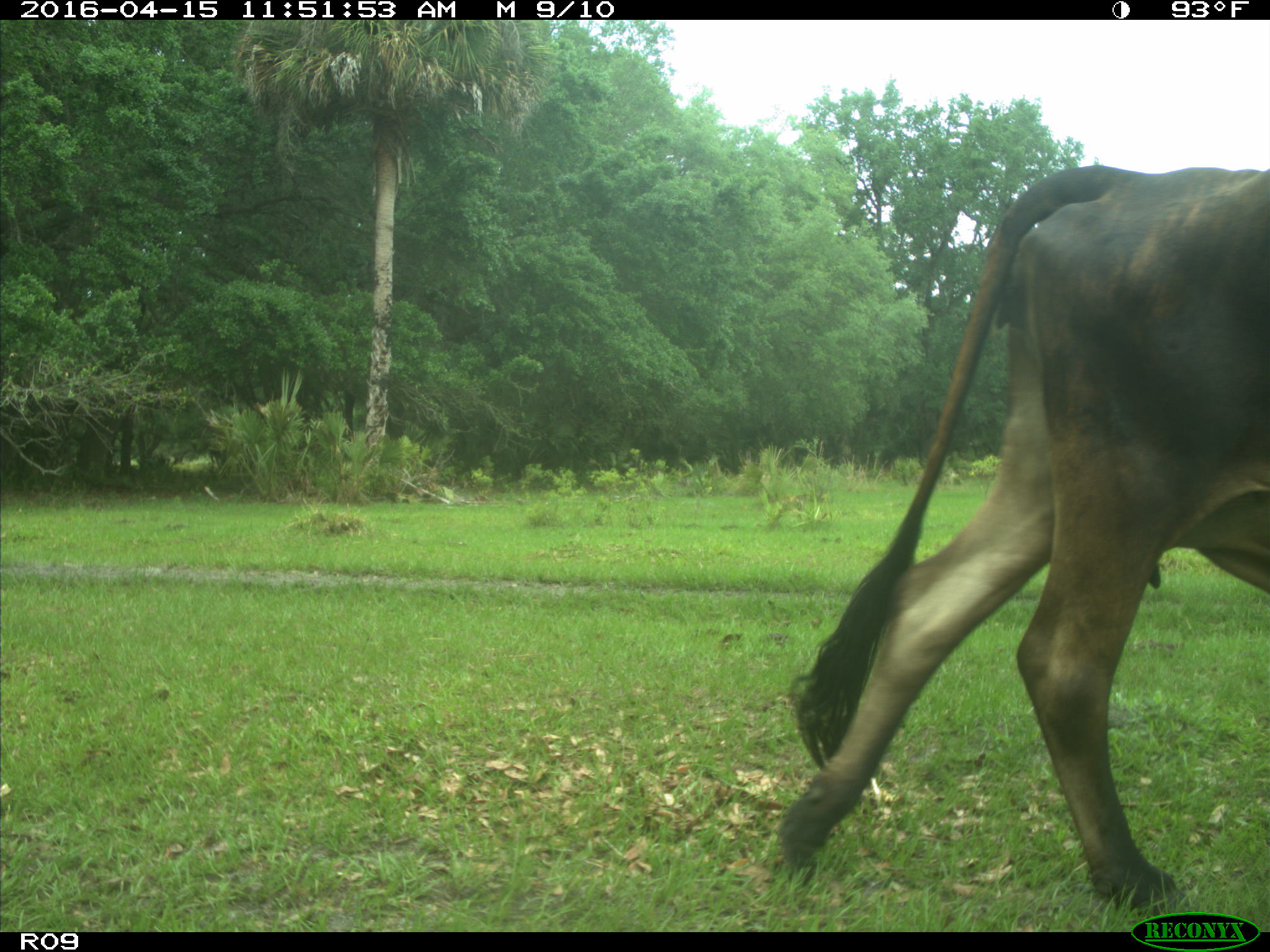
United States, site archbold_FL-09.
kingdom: Animalia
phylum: Chordata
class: Mammalia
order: Artiodactyla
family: Bovidae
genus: Bos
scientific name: Bos taurus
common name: domestic cow